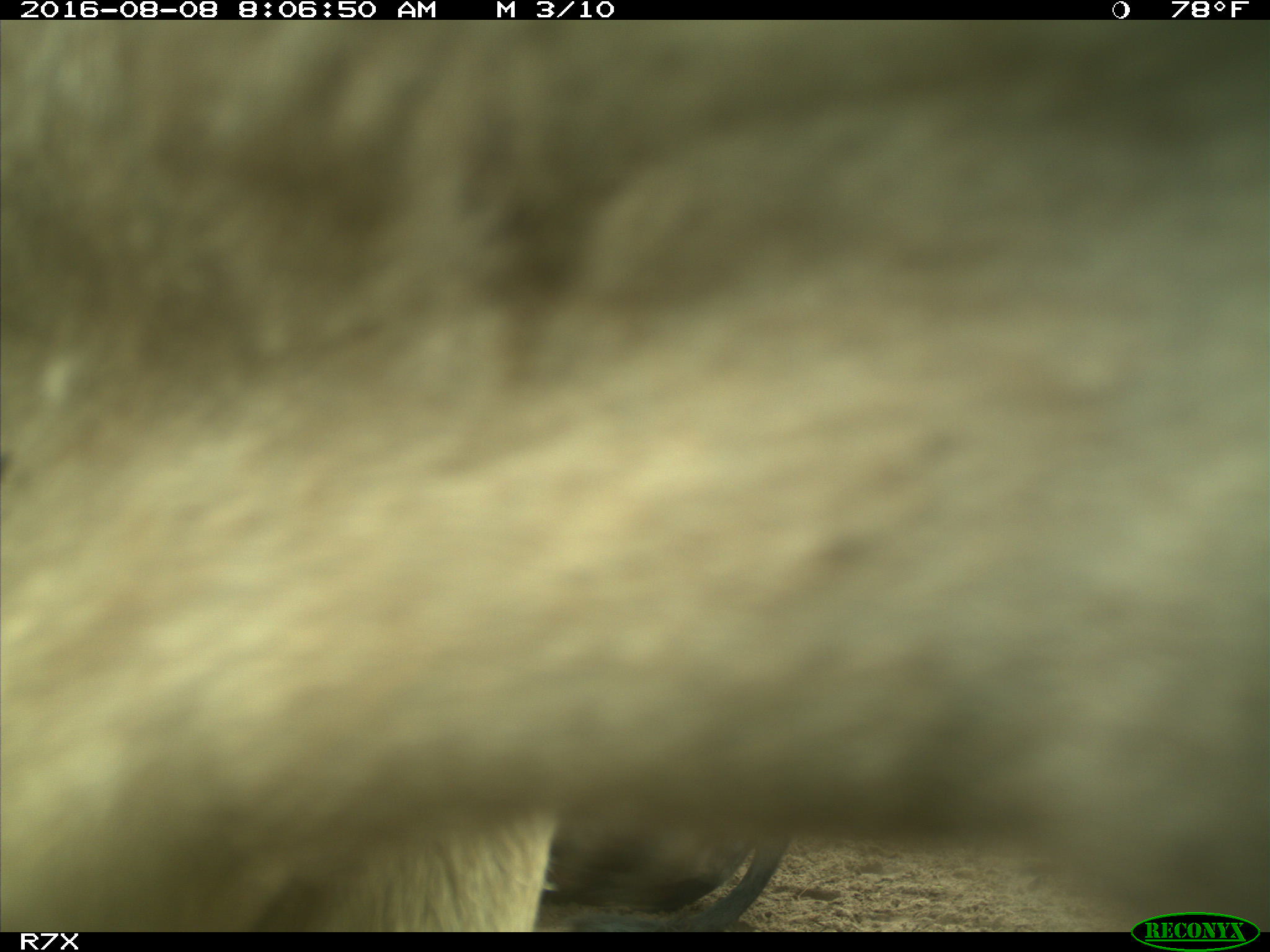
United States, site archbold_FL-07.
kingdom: Animalia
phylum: Chordata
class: Mammalia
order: Artiodactyla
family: Bovidae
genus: Bos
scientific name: Bos taurus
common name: domestic cow